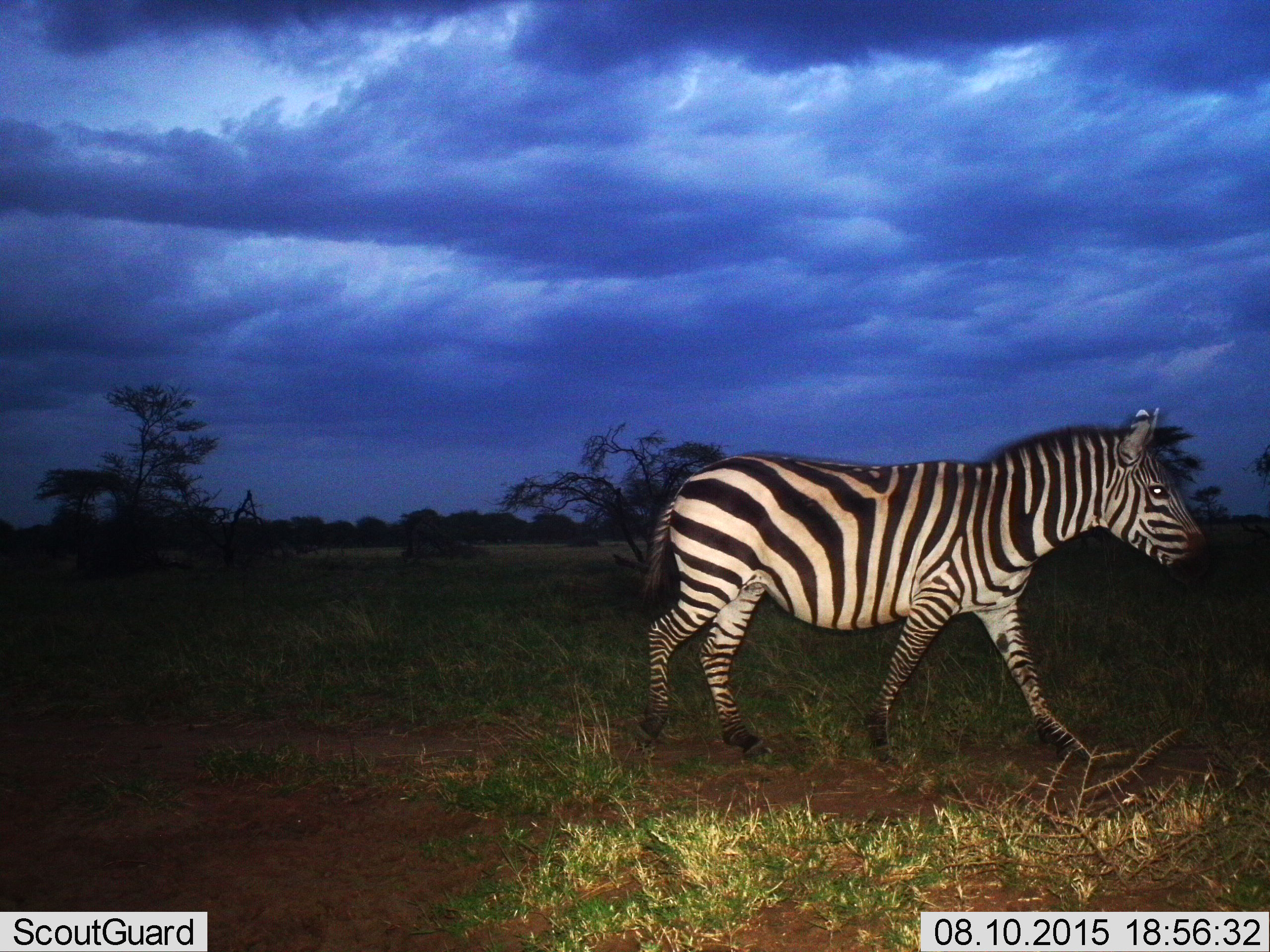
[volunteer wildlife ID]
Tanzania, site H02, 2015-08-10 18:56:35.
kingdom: Animalia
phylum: Chordata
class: Mammalia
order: Perissodactyla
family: Equidae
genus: Equus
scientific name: Equus quagga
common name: plains zebra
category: zebra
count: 1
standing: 0%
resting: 0%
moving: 100%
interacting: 0%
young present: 0%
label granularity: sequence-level